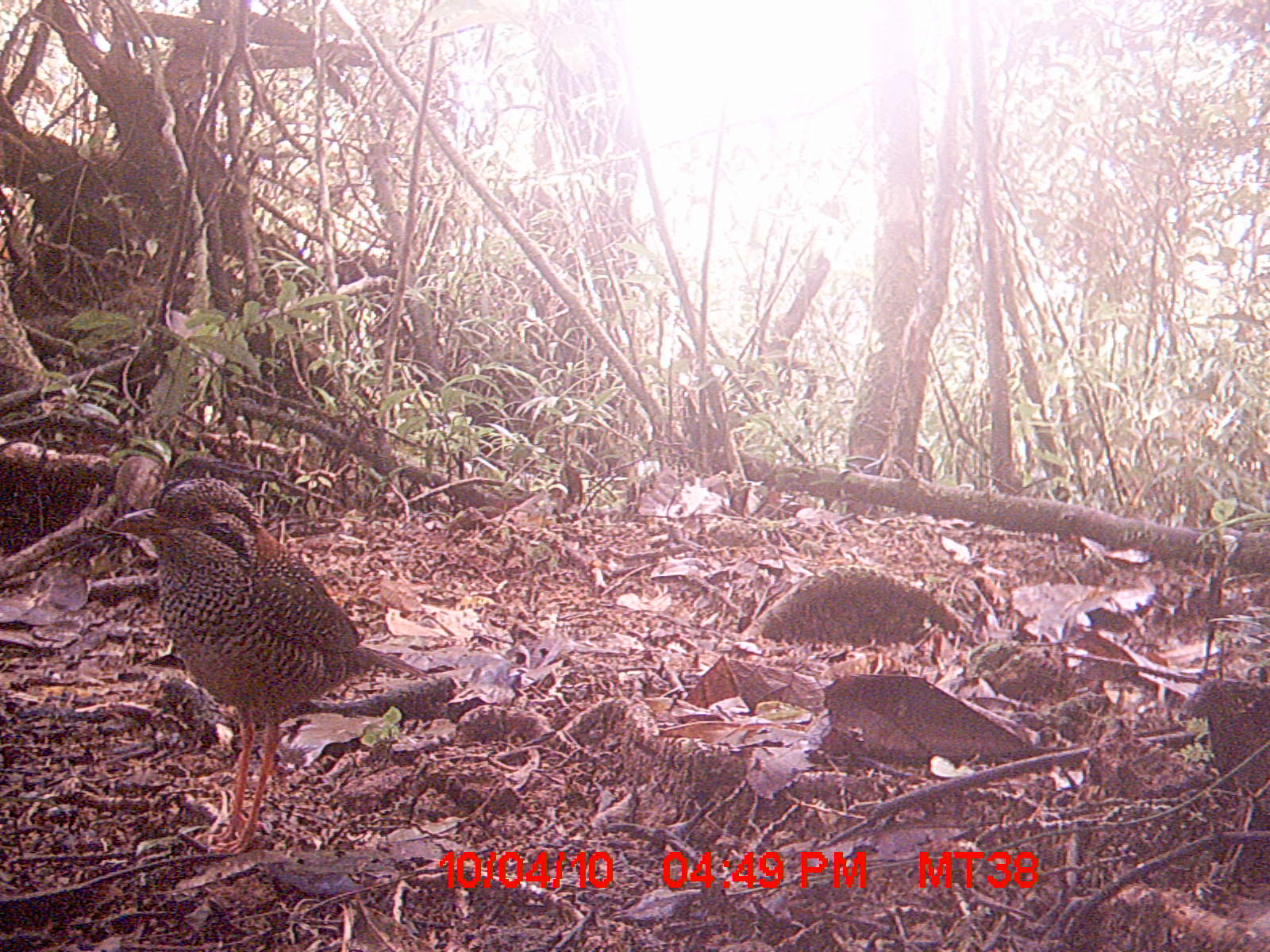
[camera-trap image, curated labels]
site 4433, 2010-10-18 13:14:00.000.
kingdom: Animalia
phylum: Chordata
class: Aves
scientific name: Aves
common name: bird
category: unknown bird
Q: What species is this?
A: Unknown bird (bird) (Aves).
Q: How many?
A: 1.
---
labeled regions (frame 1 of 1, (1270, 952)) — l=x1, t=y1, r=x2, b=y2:
unknown bird: l=106, t=472, r=428, b=855